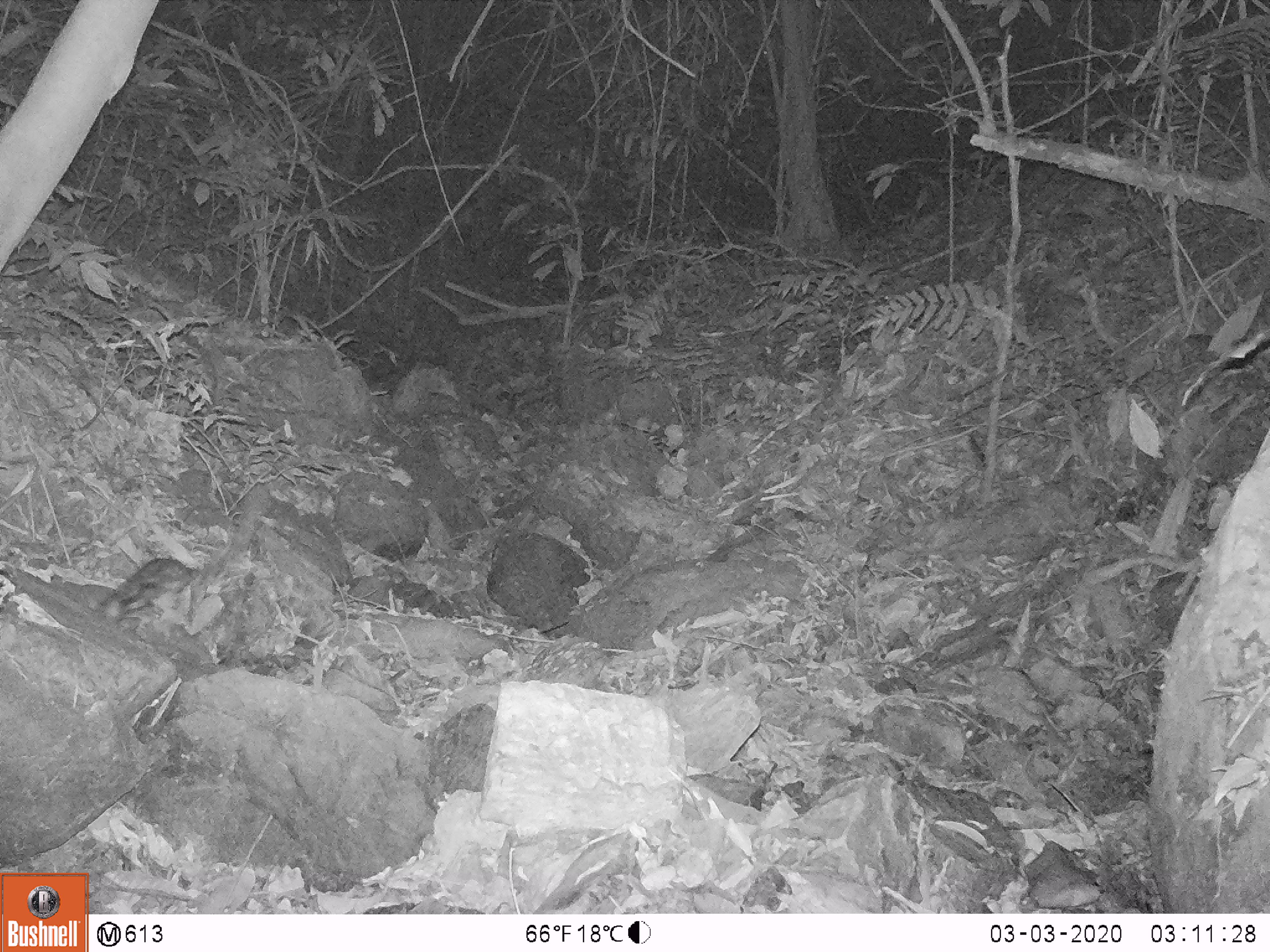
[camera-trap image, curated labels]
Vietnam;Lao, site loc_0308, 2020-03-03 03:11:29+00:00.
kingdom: Animalia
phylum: Chordata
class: Mammalia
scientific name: Mammalia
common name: mammal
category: unidentified small mammal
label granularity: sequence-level